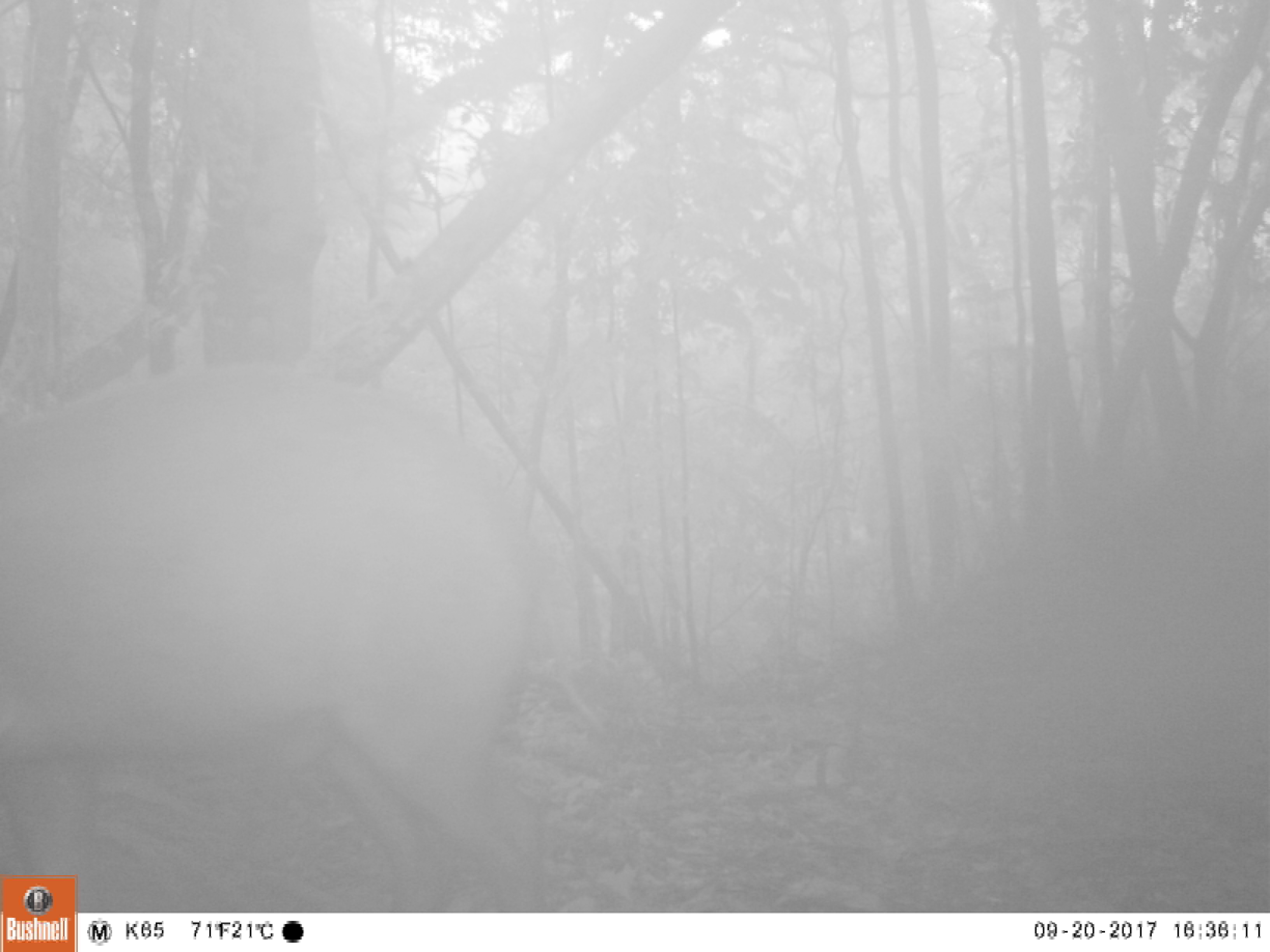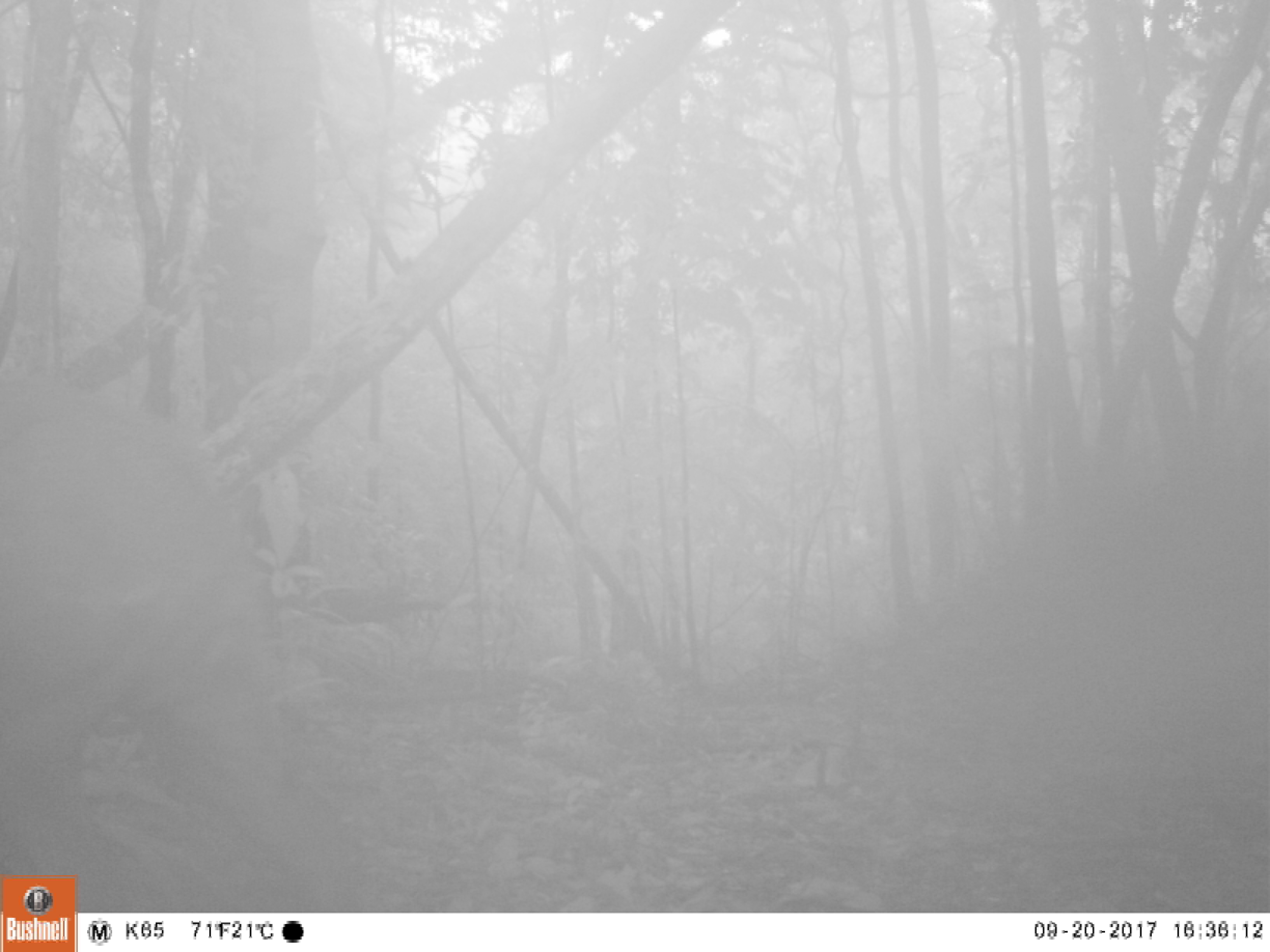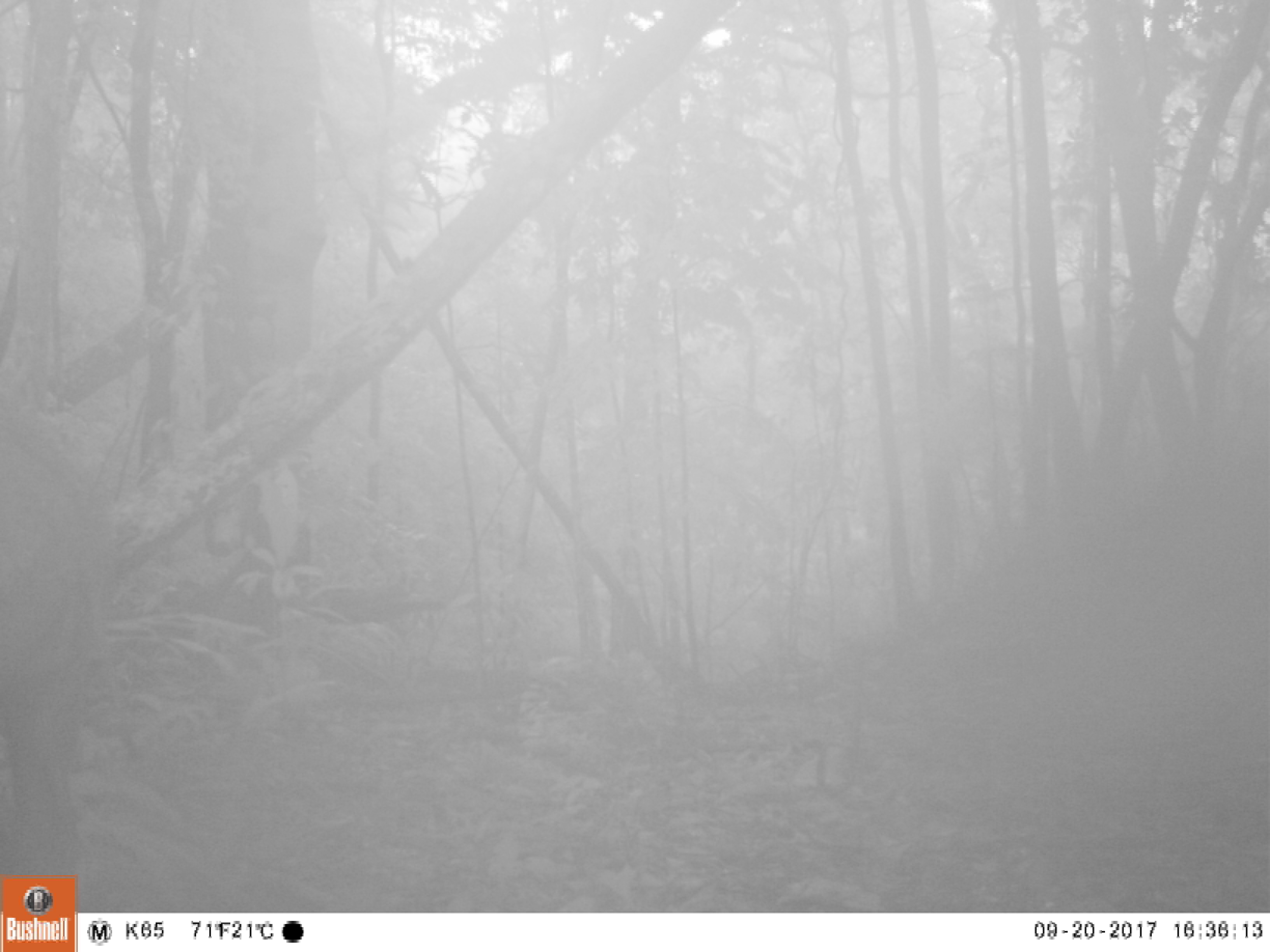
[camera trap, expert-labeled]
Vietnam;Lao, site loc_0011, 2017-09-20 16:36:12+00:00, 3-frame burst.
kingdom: Animalia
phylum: Chordata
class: Mammalia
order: Artiodactyla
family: Suidae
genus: Sus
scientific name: Sus scrofa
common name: eurasian wild pig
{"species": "eurasian wild pig (Sus scrofa)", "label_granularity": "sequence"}